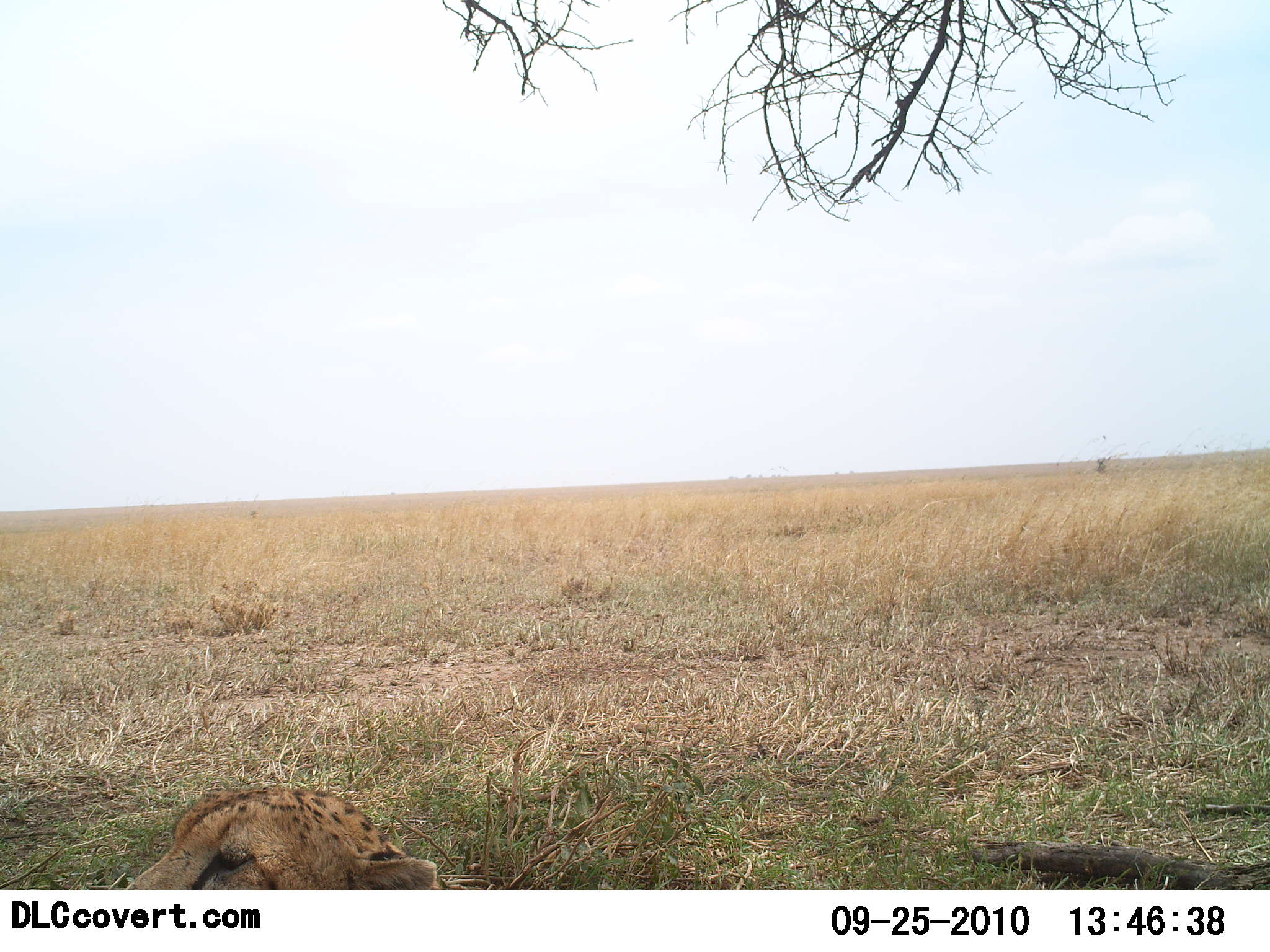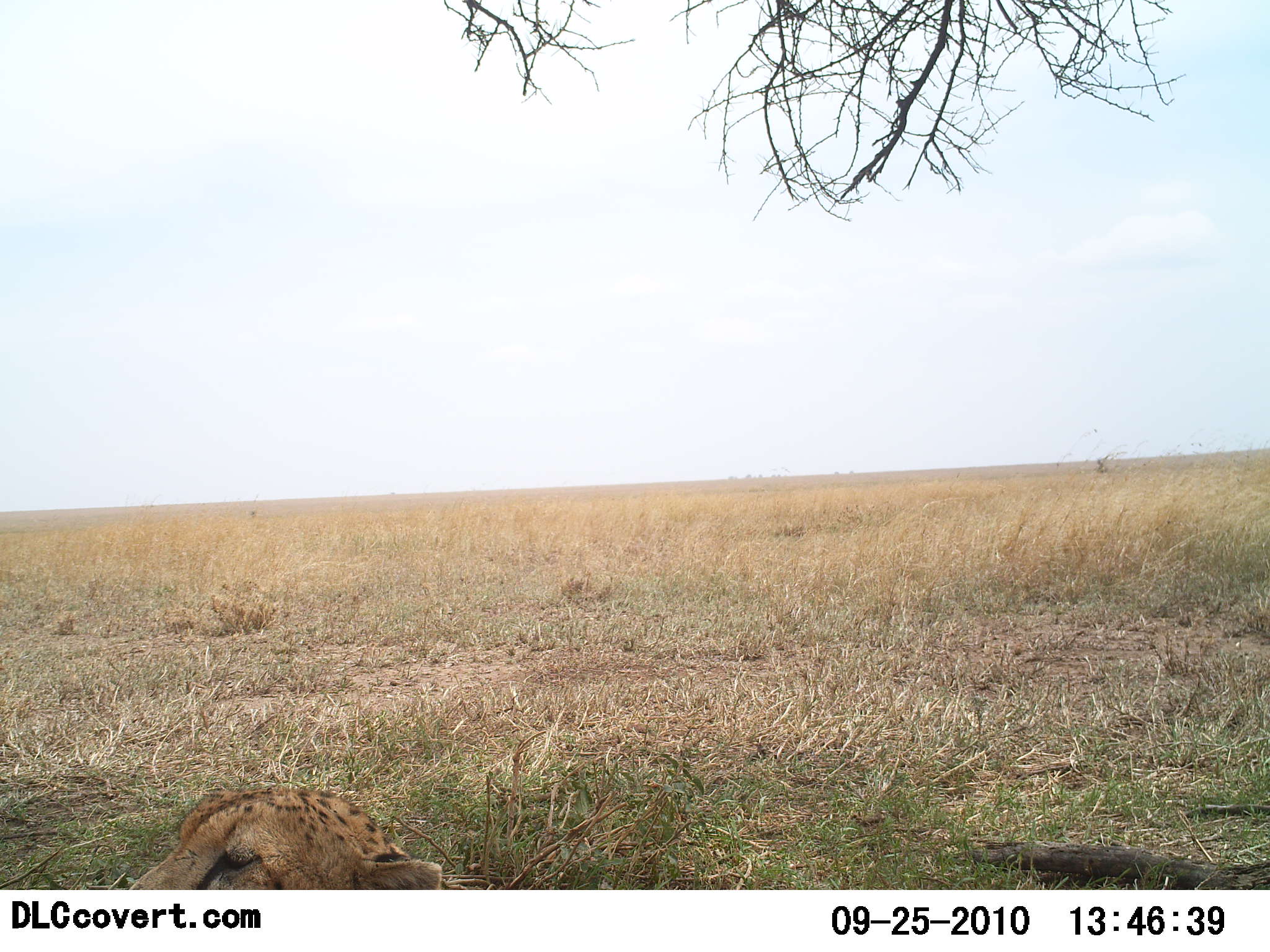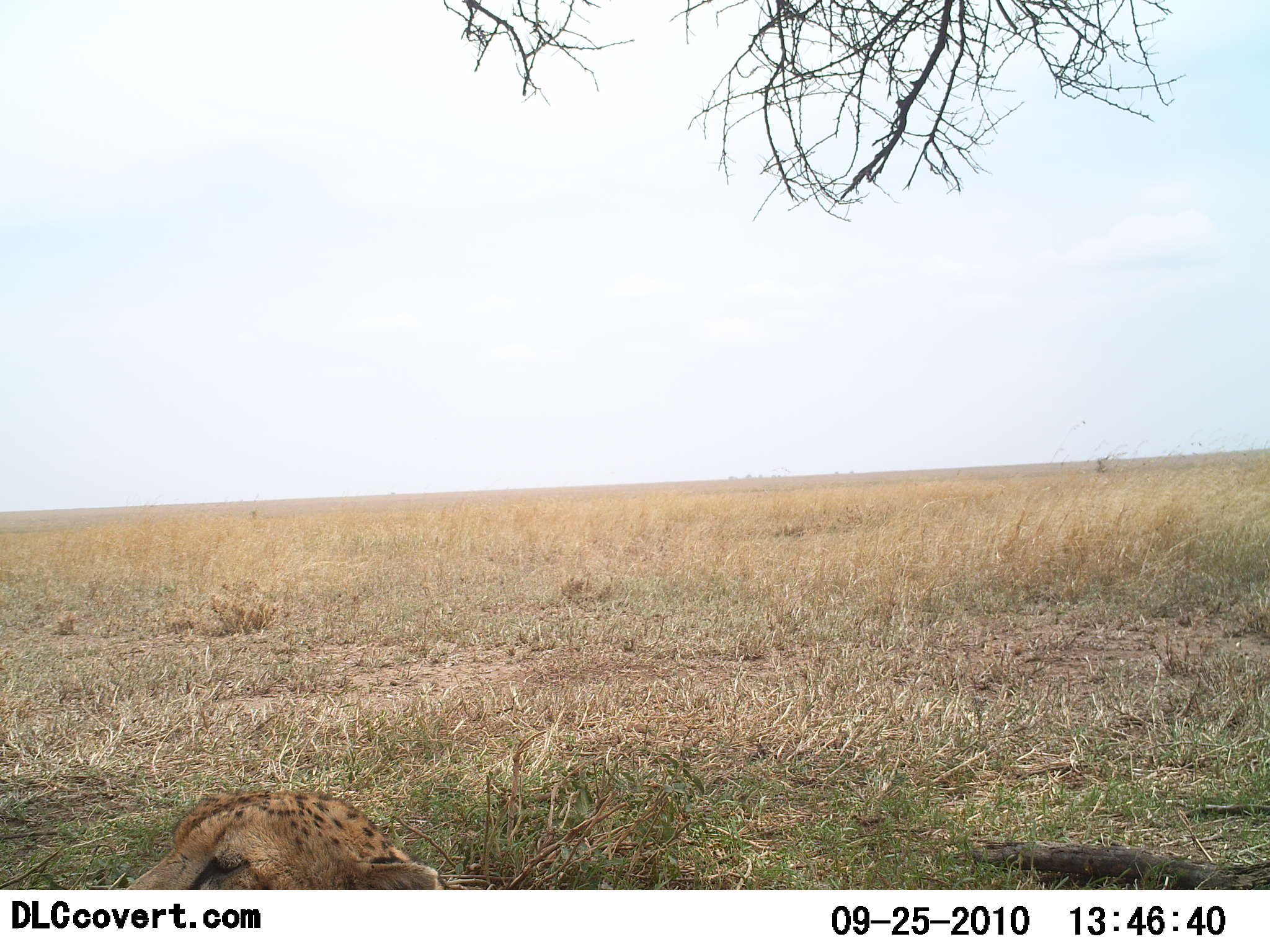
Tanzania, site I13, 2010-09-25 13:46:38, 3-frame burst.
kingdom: Animalia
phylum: Chordata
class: Mammalia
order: Carnivora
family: Felidae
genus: Acinonyx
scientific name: Acinonyx jubatus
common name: cheetah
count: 1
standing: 8%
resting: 92%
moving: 0%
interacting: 0%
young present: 0%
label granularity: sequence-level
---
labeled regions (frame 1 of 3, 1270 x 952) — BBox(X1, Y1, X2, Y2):
animal: BBox(123, 785, 451, 890)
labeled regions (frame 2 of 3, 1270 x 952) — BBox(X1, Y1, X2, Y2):
animal: BBox(127, 785, 445, 890)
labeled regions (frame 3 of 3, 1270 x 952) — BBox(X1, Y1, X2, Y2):
animal: BBox(127, 789, 447, 891)